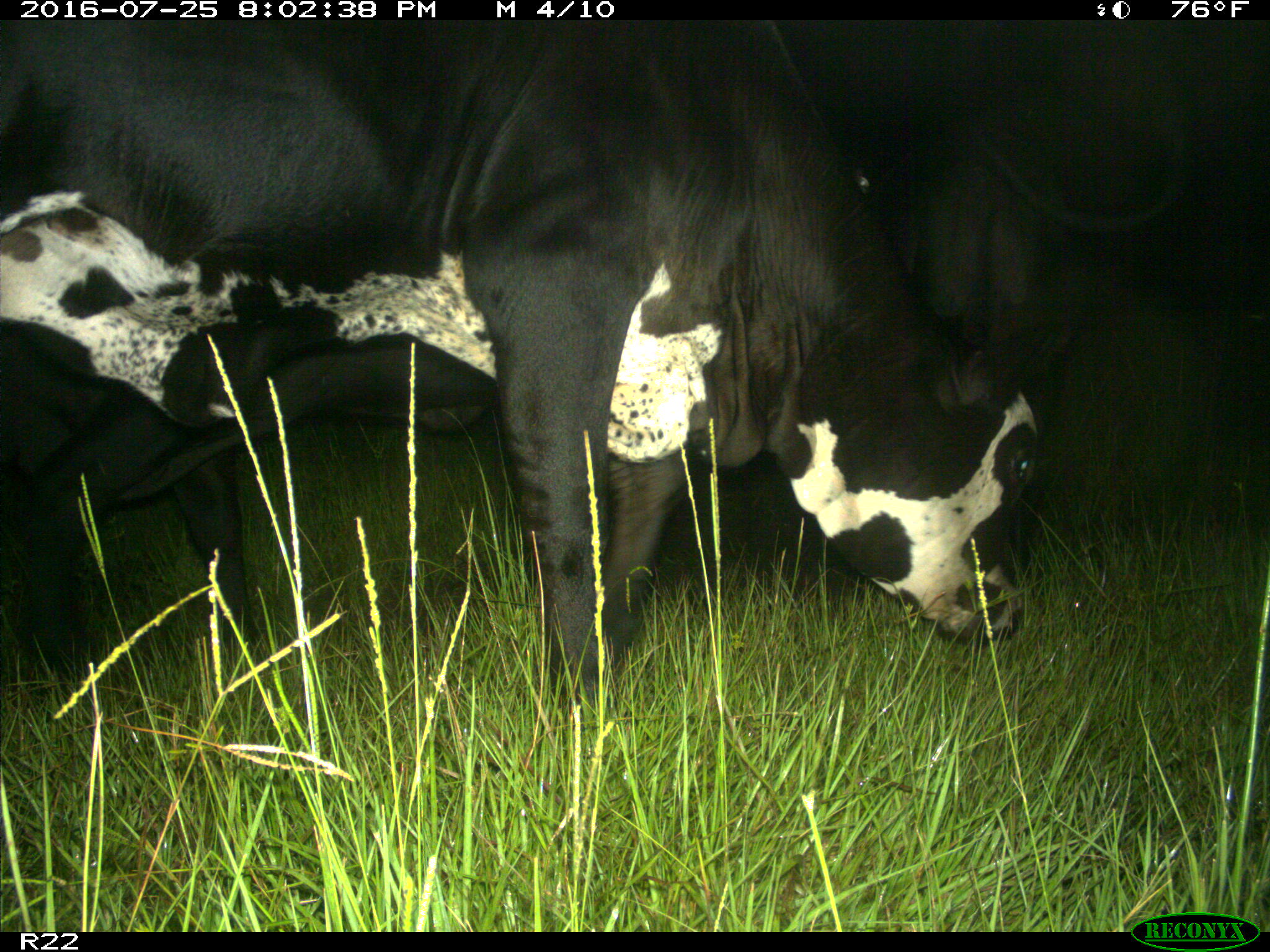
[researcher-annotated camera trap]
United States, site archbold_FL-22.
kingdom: Animalia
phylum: Chordata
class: Mammalia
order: Artiodactyla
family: Bovidae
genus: Bos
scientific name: Bos taurus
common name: domestic cow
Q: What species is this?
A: Bos taurus (domestic cow).